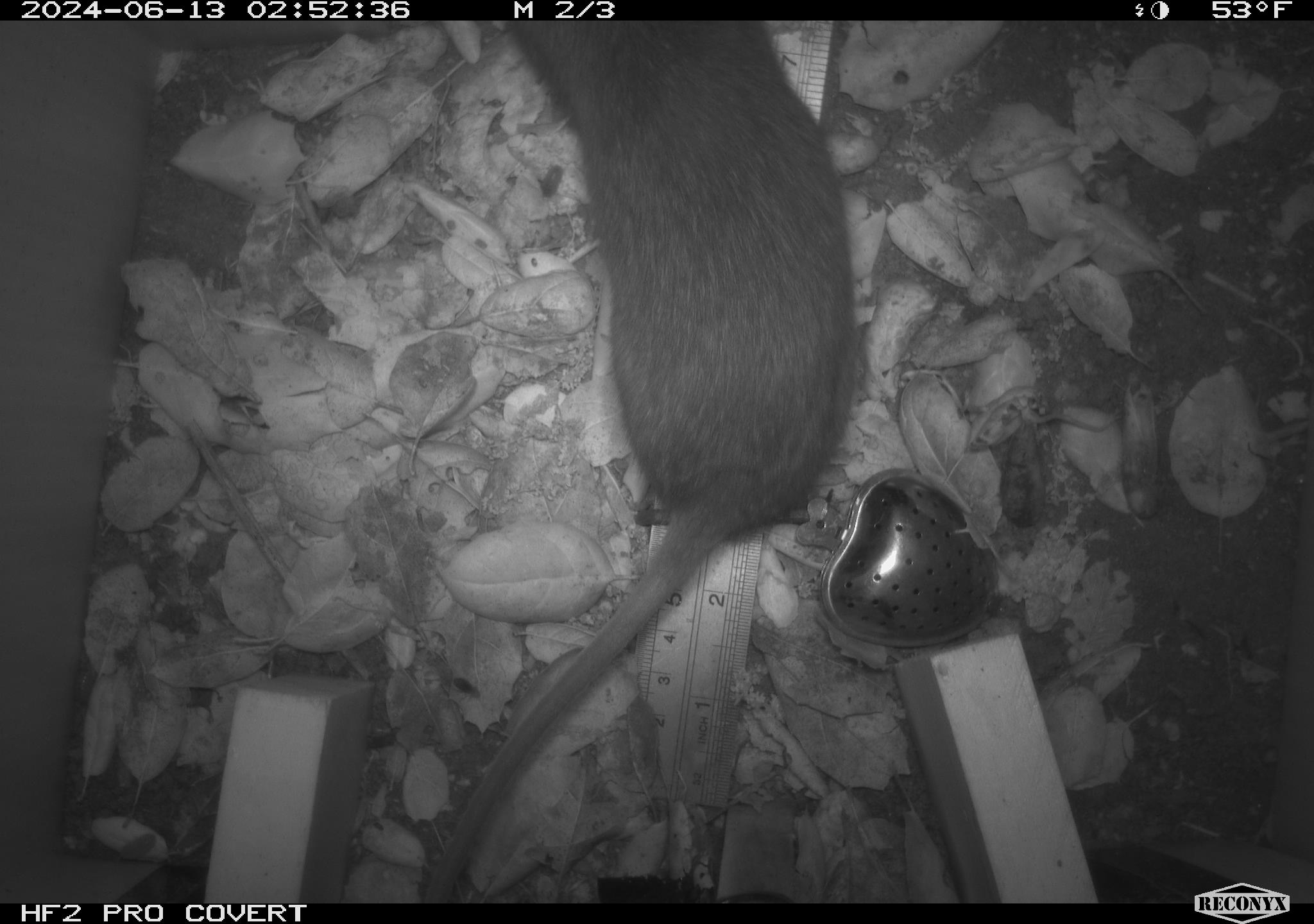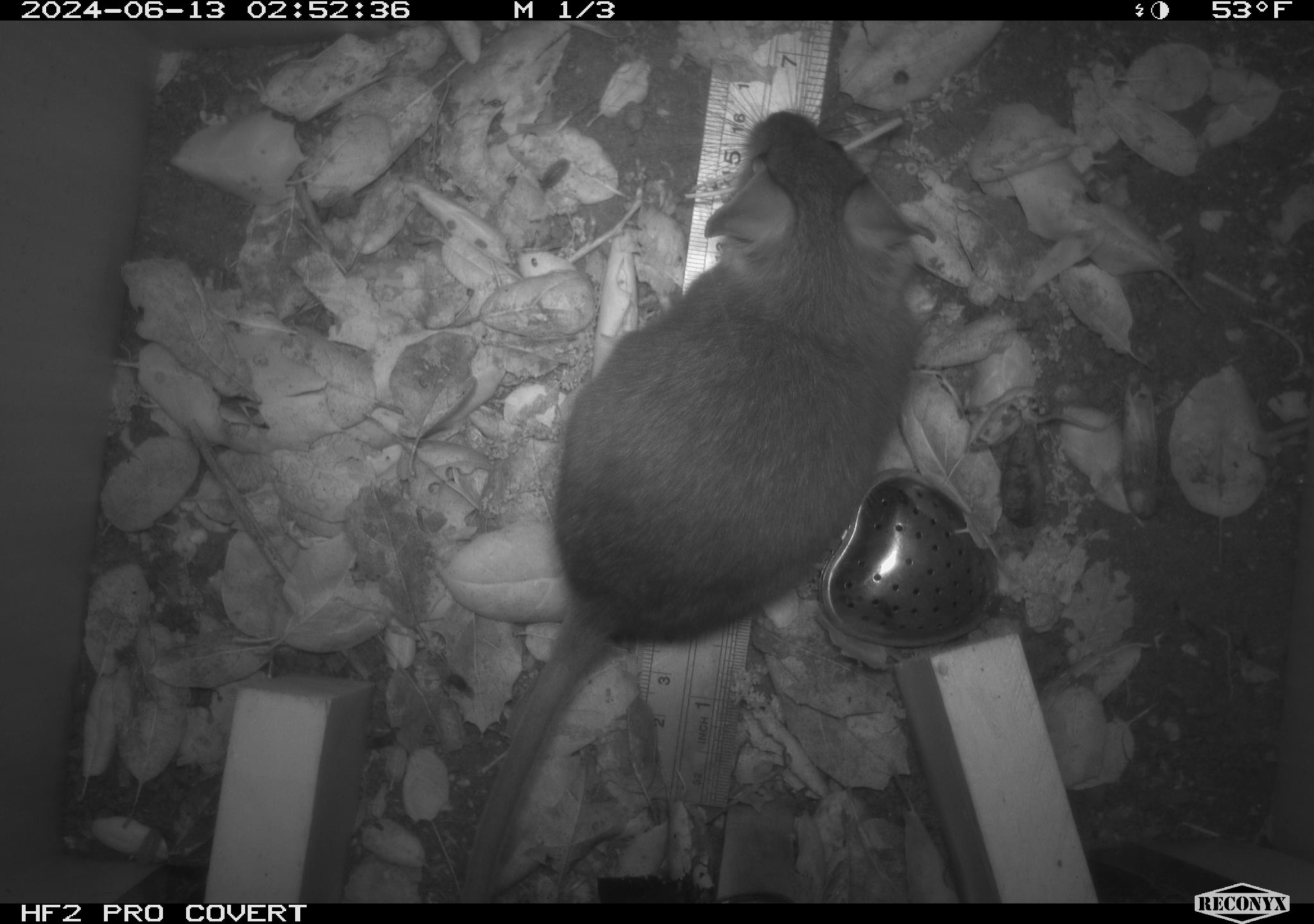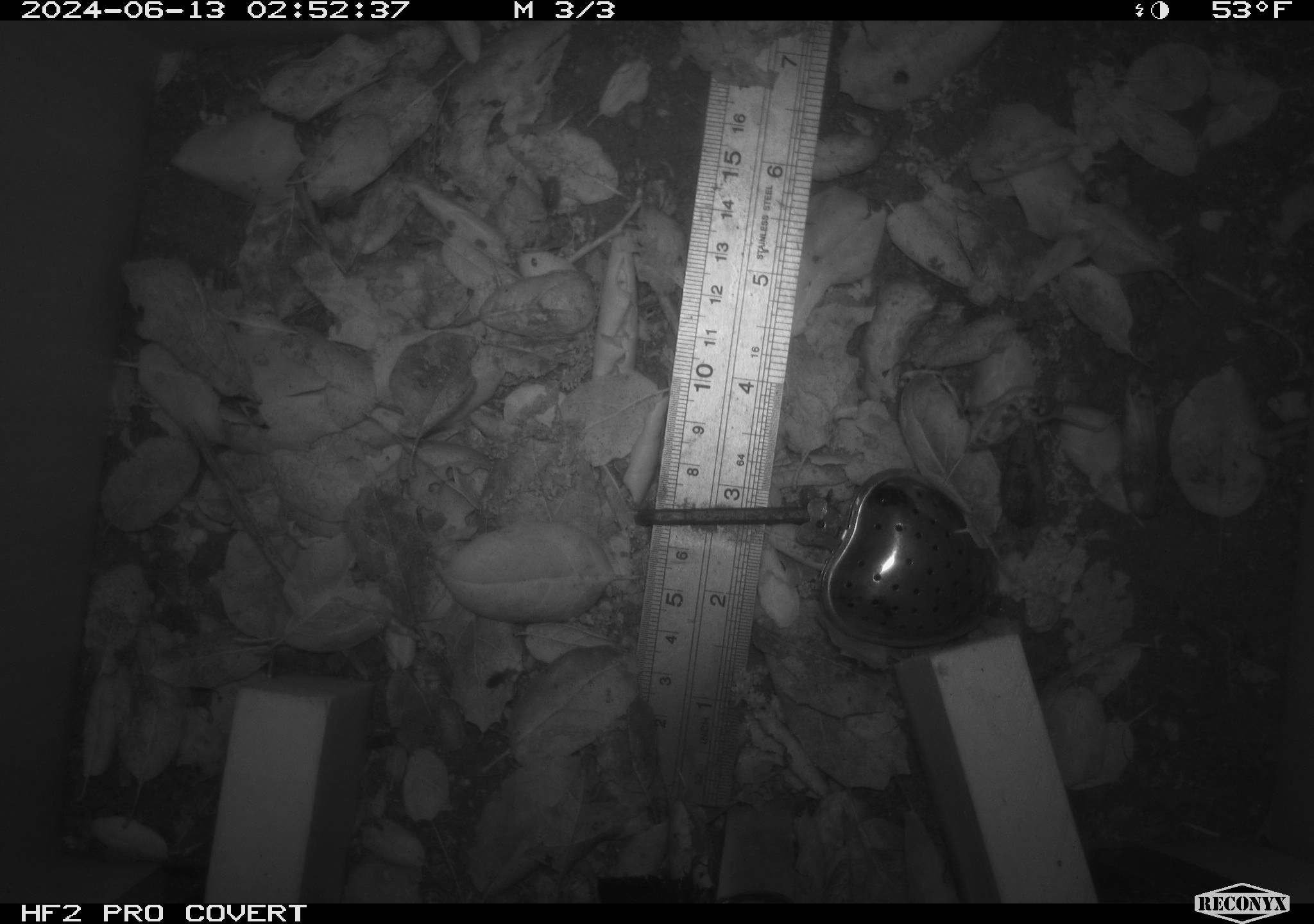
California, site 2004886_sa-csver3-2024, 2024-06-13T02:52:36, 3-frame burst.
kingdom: Animalia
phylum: Chordata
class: Mammalia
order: Rodentia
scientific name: Rodentia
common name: rodent